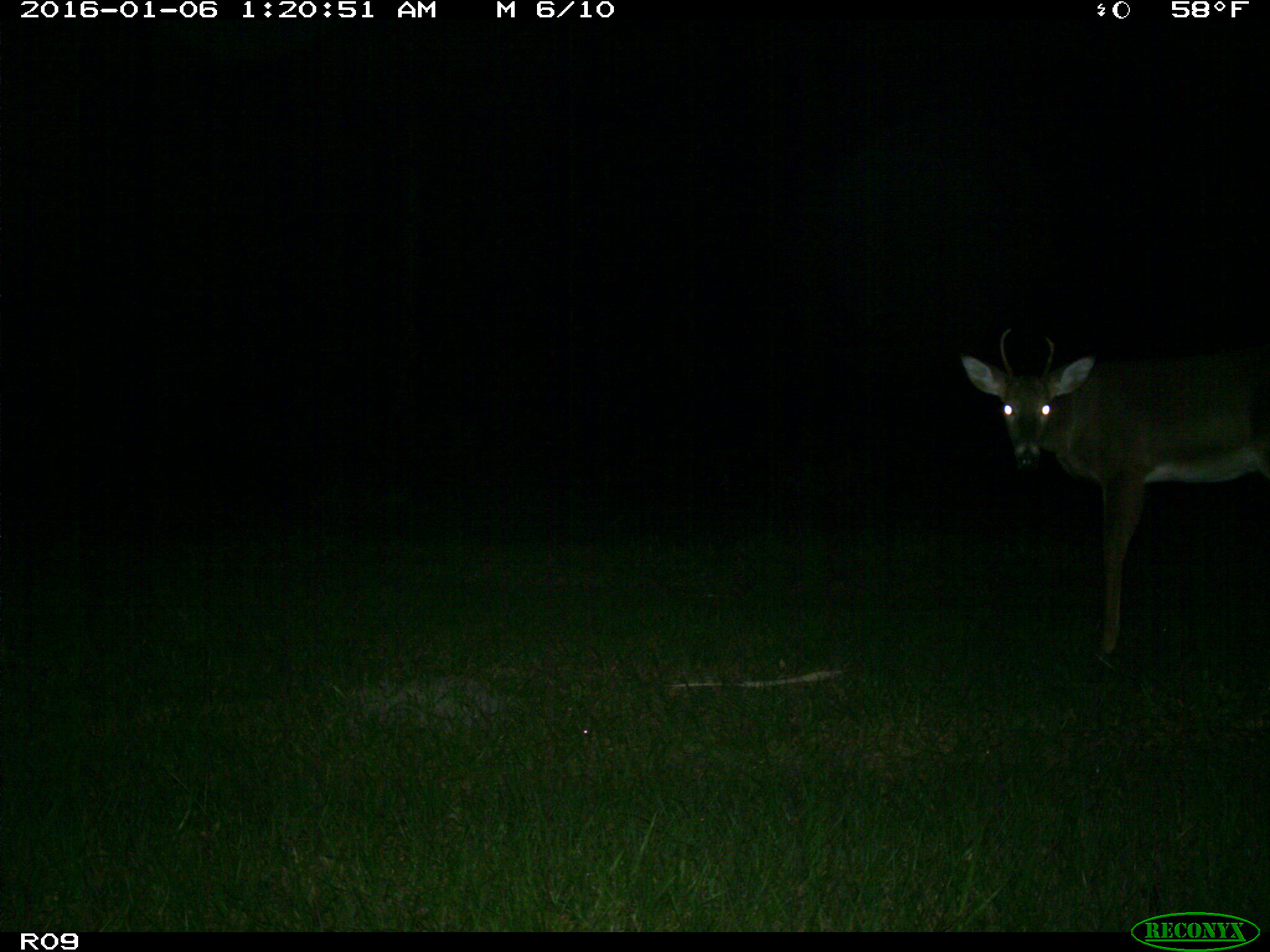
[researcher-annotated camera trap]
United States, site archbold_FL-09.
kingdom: Animalia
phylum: Chordata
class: Mammalia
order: Artiodactyla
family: Cervidae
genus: Odocoileus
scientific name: Odocoileus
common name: deer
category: unidentified deer